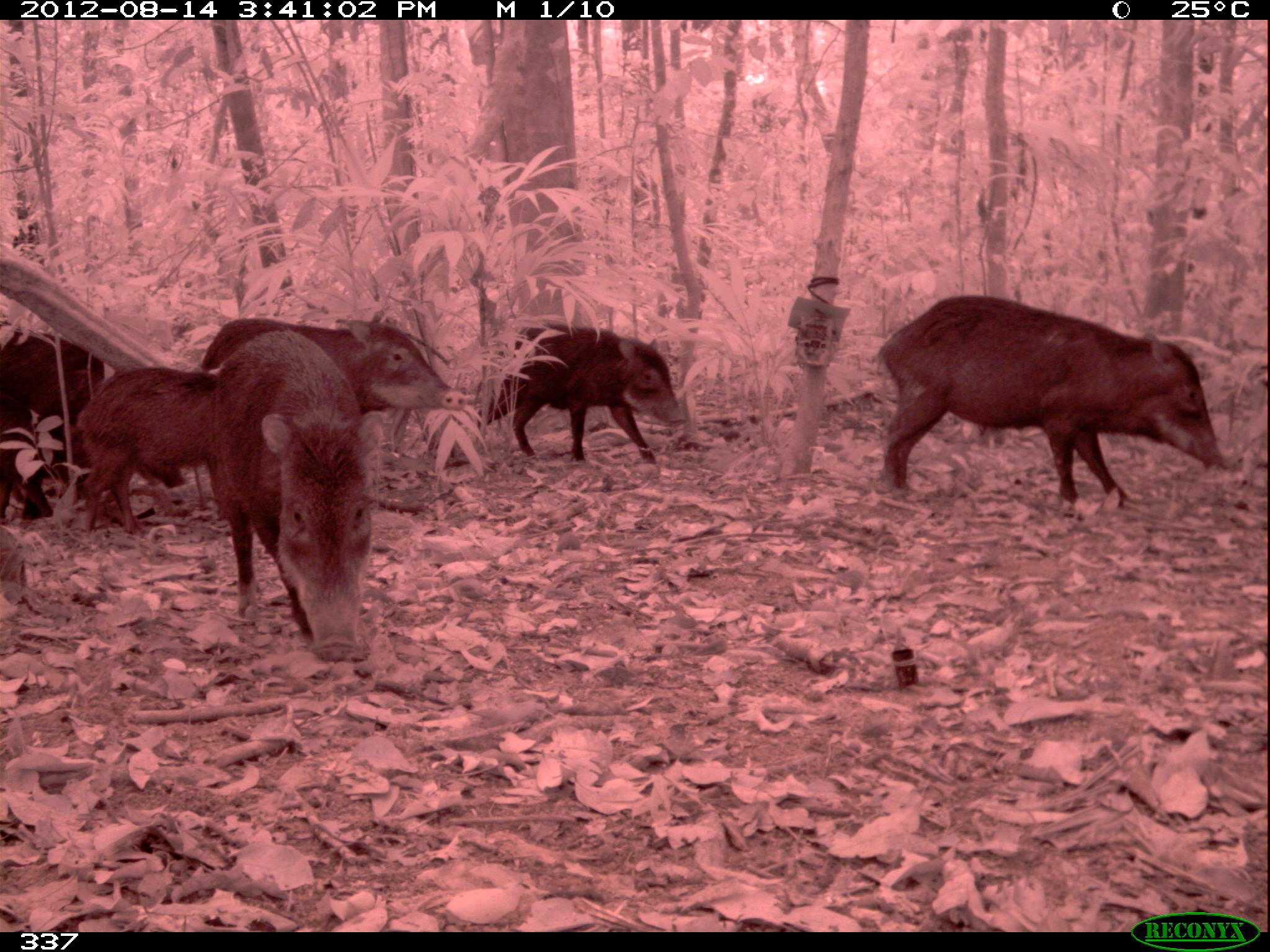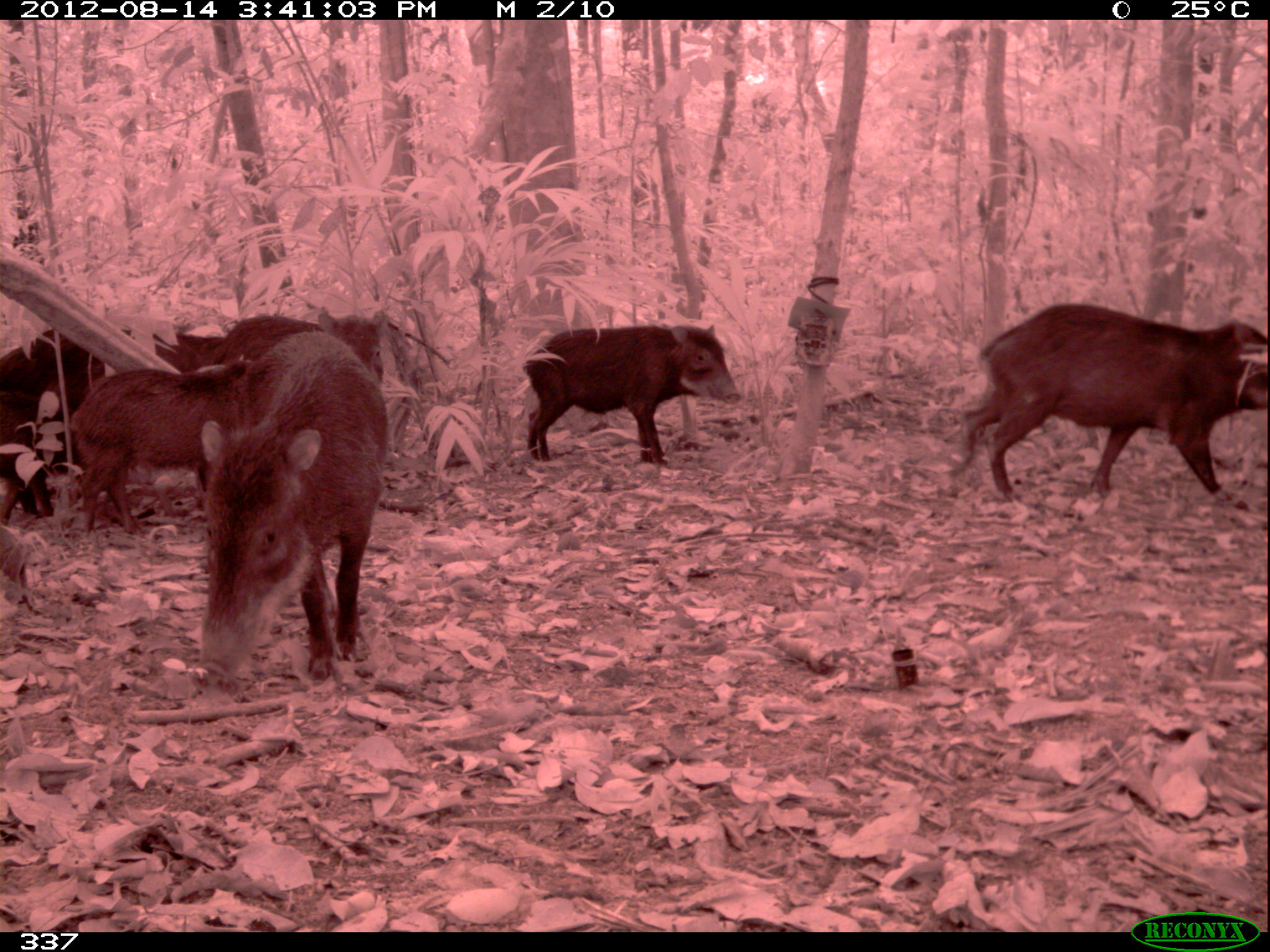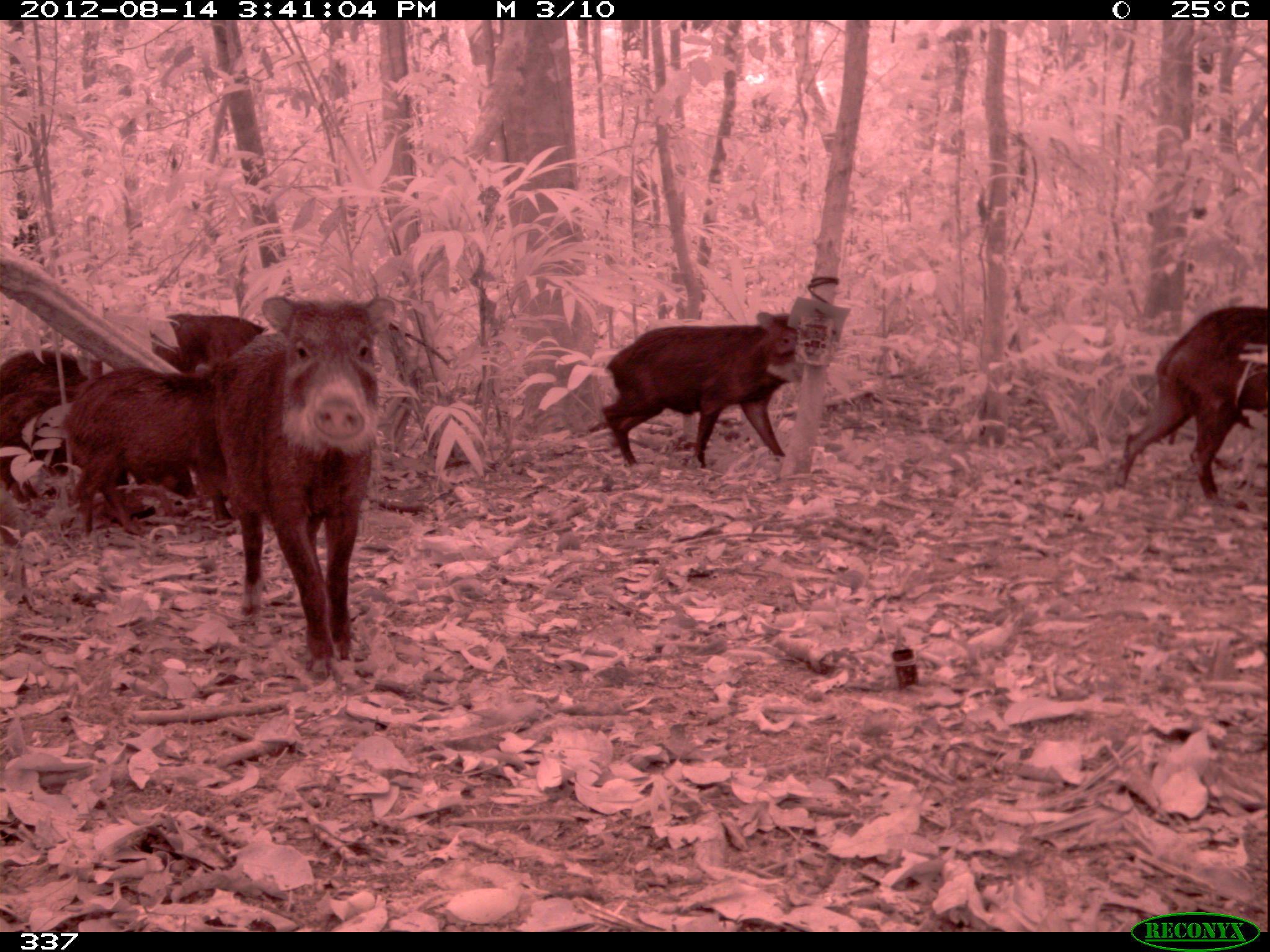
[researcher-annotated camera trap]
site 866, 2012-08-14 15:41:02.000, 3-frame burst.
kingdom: Animalia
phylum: Chordata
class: Mammalia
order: Artiodactyla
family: Tayassuidae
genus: Tayassu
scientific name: Tayassu pecari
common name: white-lipped peccary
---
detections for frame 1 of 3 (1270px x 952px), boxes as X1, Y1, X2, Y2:
tayassu pecari: 874, 294, 1221, 521; 208, 329, 385, 663; 473, 321, 684, 465; 199, 317, 467, 415; 75, 364, 217, 537; 0, 321, 106, 522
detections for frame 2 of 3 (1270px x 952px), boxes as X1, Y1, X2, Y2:
tayassu pecari: 945, 302, 1270, 524; 195, 331, 390, 682; 520, 323, 742, 467; 72, 369, 238, 534; 199, 308, 386, 396; 3, 387, 70, 526; 0, 319, 95, 405; 87, 328, 212, 382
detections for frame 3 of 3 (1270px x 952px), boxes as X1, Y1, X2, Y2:
tayassu pecari: 215, 292, 393, 678; 58, 364, 241, 540; 601, 310, 803, 468; 1111, 305, 1270, 502; 0, 386, 189, 508; 148, 313, 270, 373; 0, 350, 102, 397